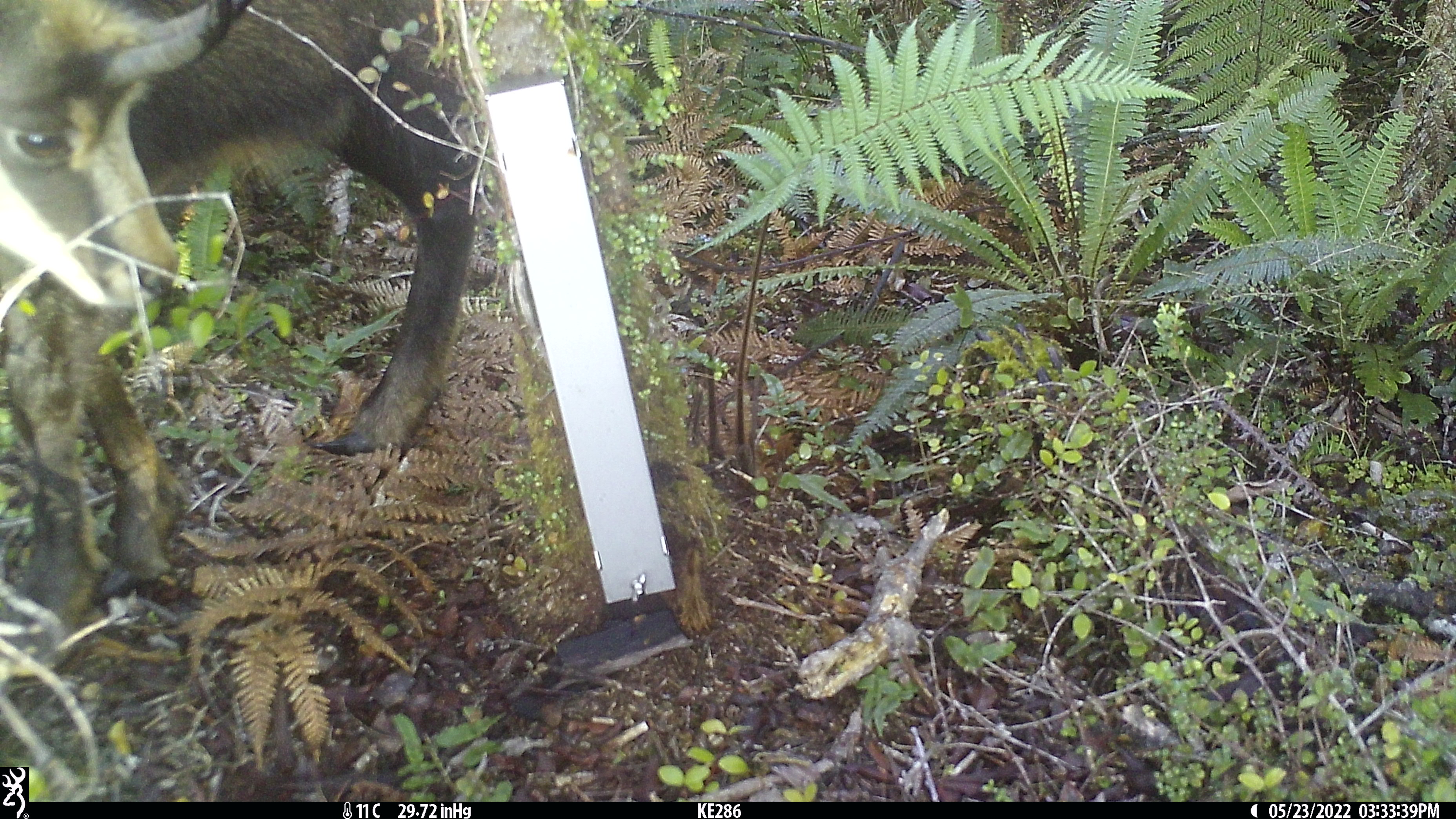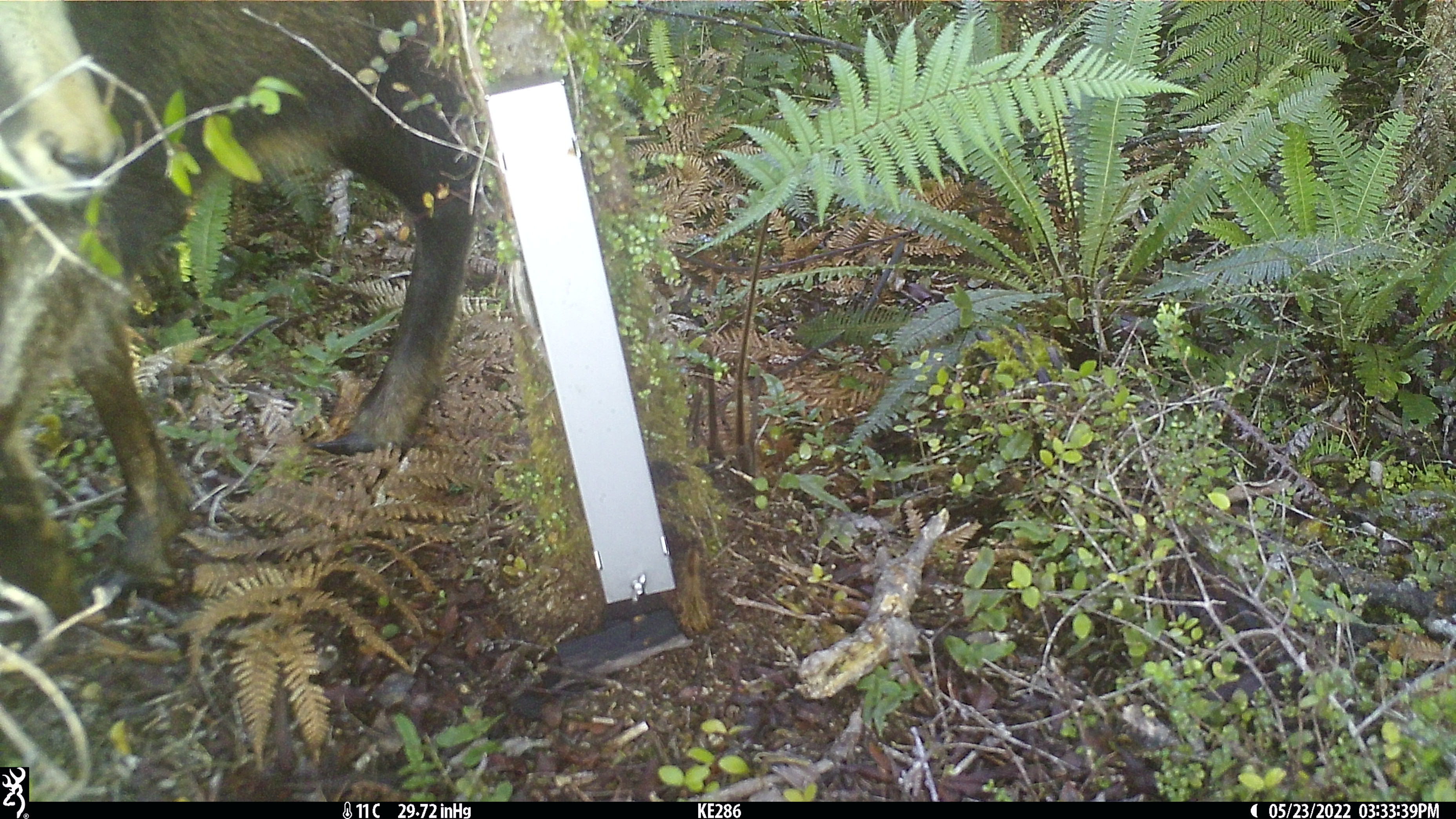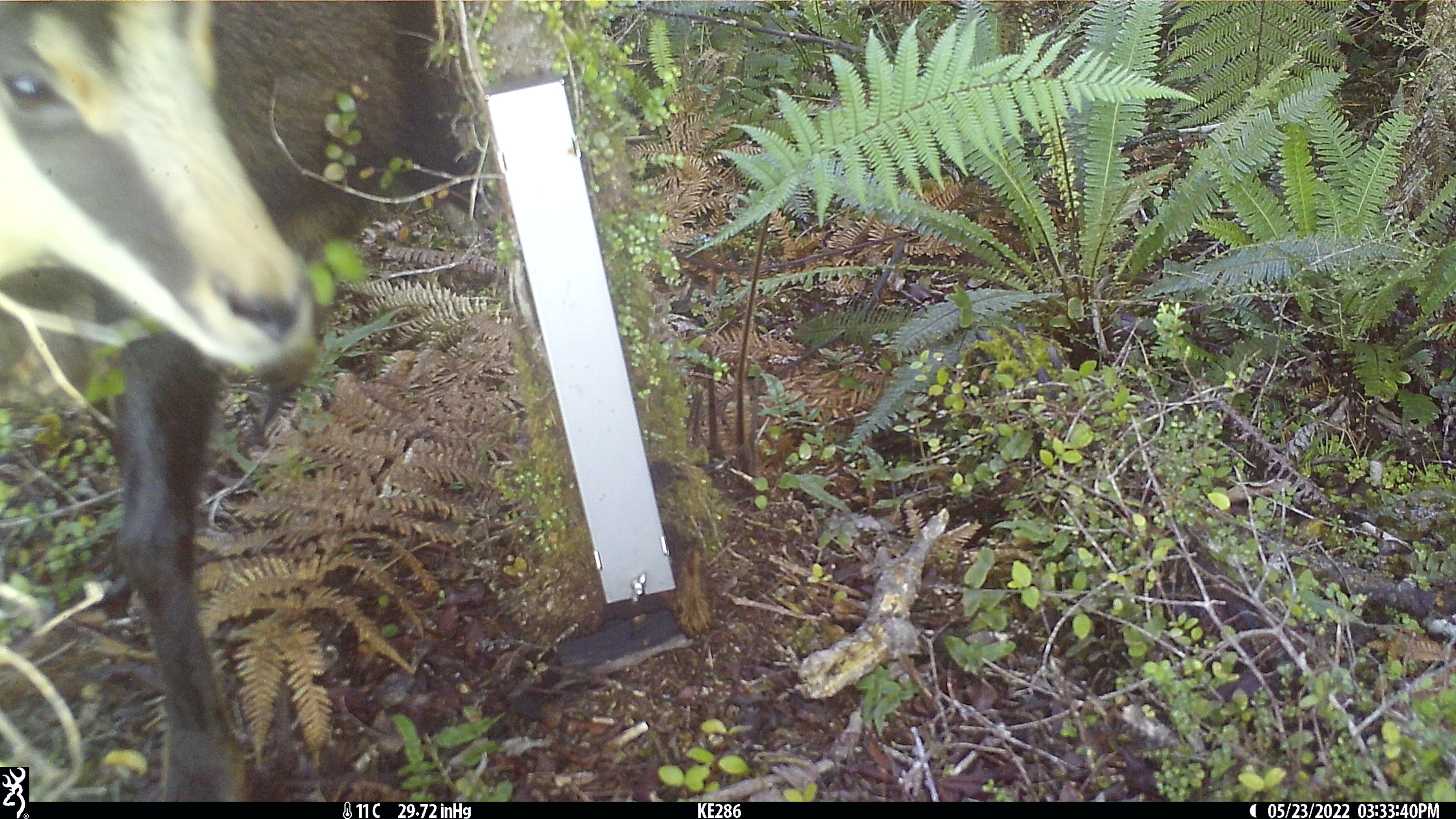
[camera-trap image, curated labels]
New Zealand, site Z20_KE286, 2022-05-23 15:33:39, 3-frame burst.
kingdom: Animalia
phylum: Chordata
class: Mammalia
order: Artiodactyla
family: Bovidae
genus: Rupicapra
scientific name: Rupicapra rupicapra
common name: alpine chamois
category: chamois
Chamois (alpine chamois) (Rupicapra rupicapra).